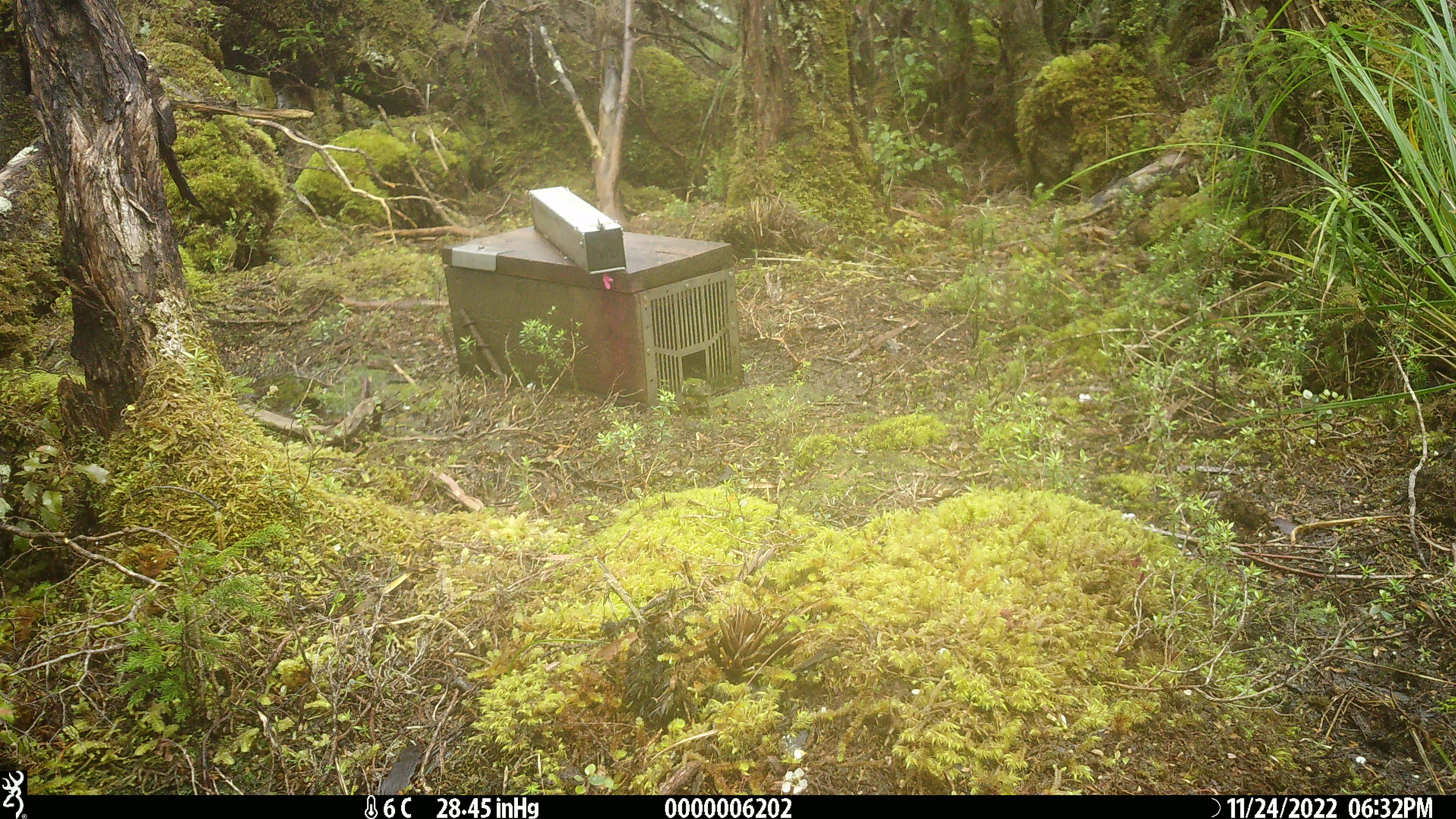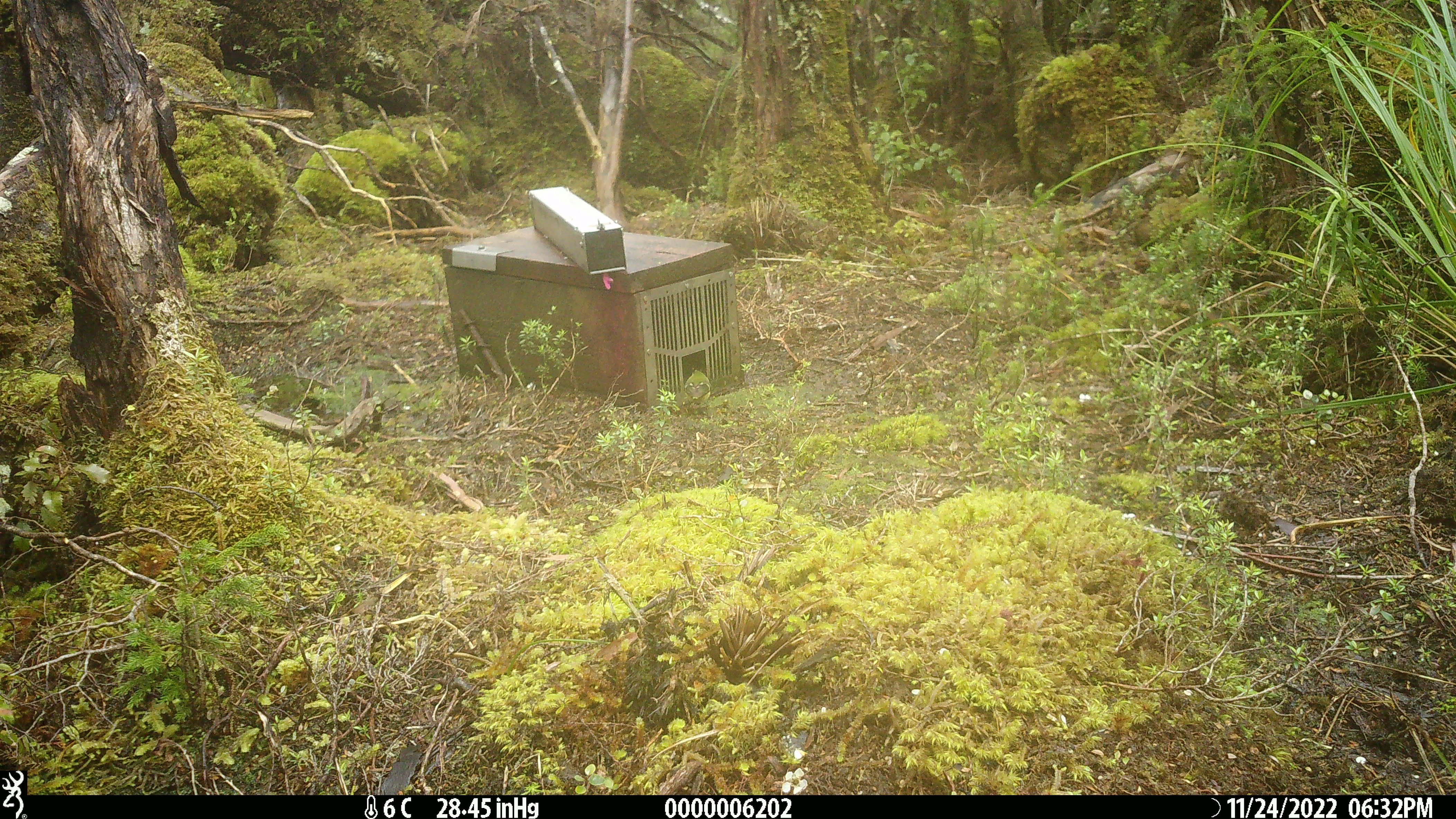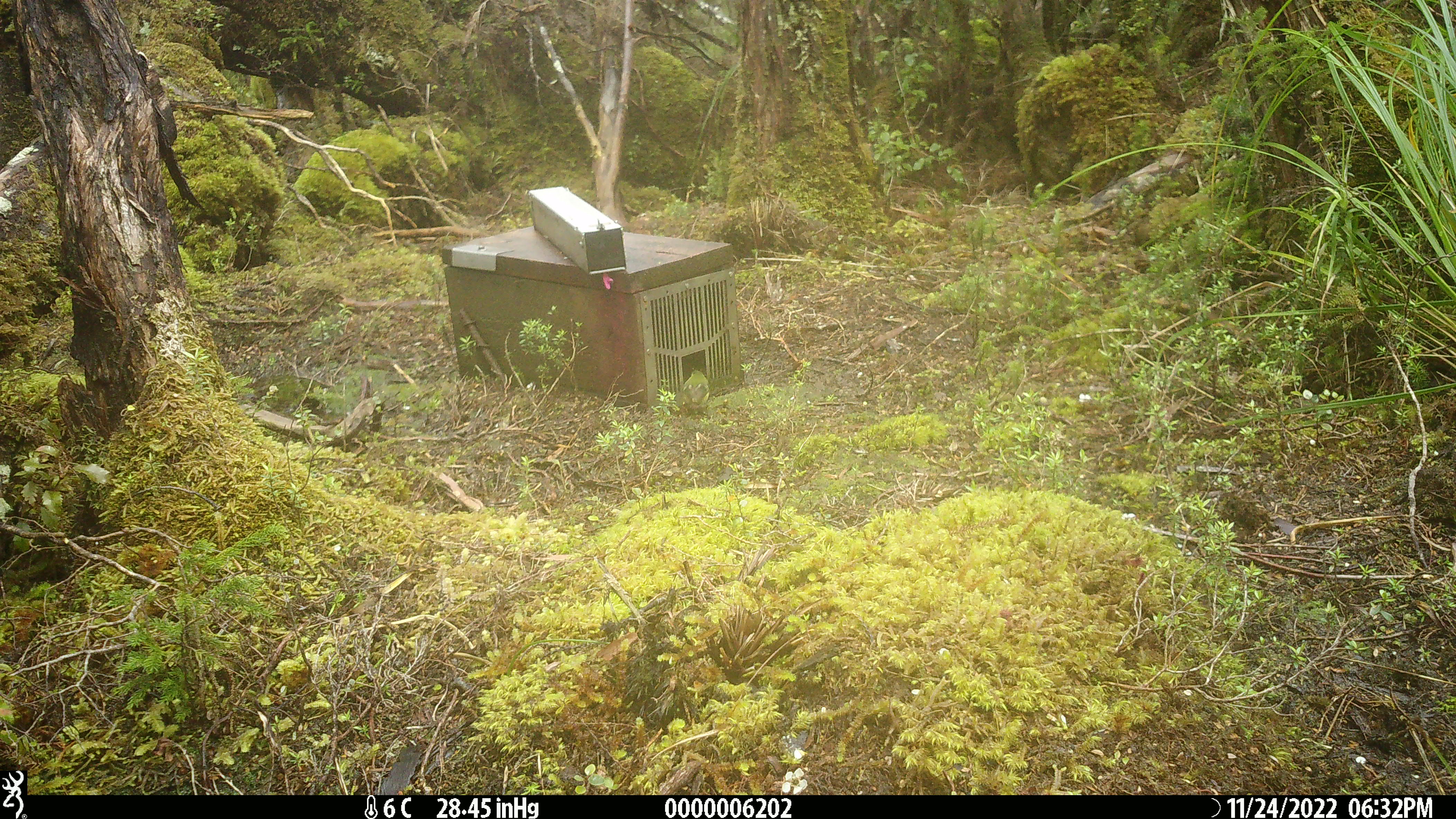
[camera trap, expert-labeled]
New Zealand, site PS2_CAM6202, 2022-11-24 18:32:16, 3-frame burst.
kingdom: Animalia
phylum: Chordata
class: Aves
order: Passeriformes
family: Acanthisittidae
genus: Acanthisitta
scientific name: Acanthisitta chloris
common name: rifleman